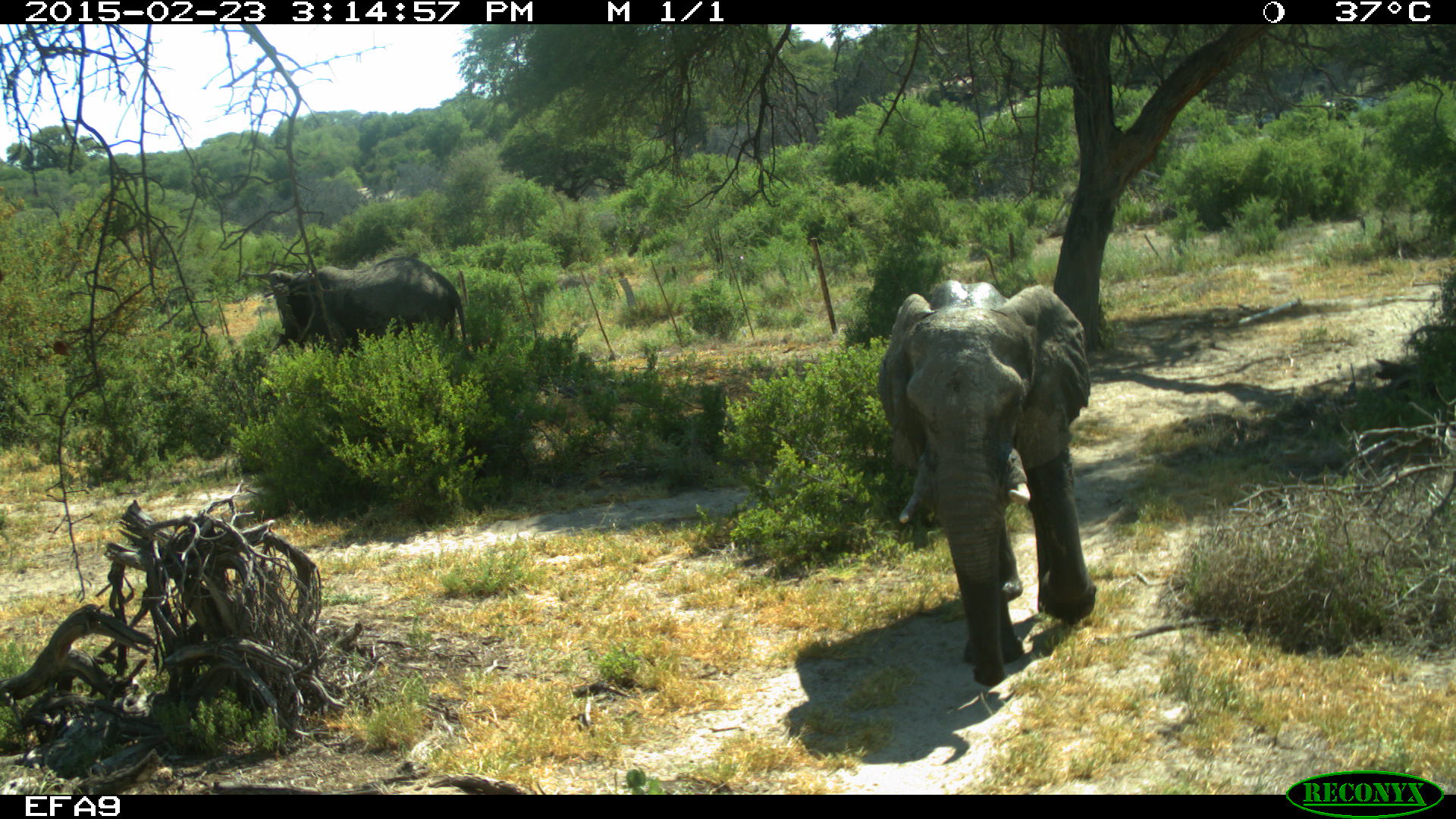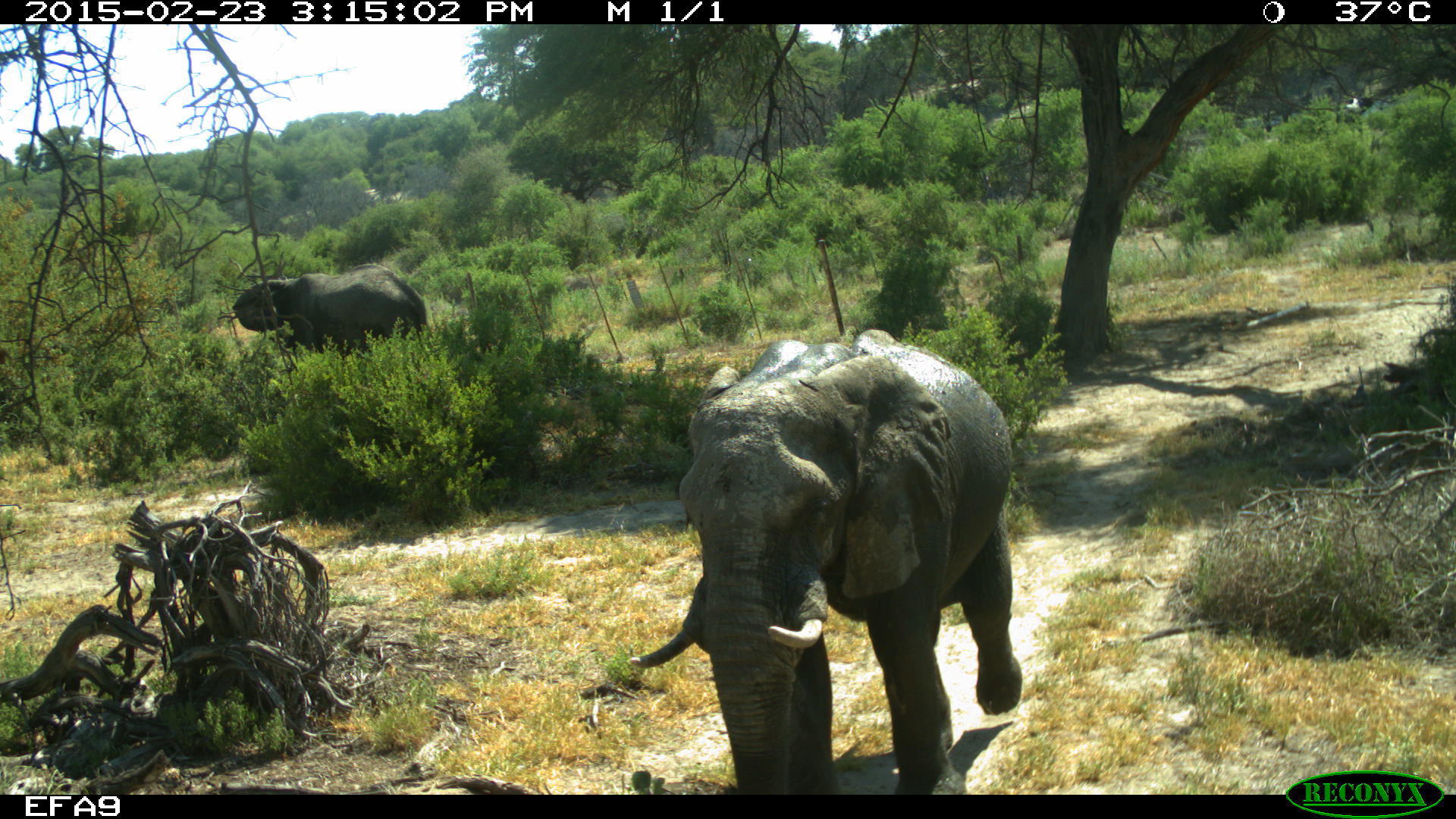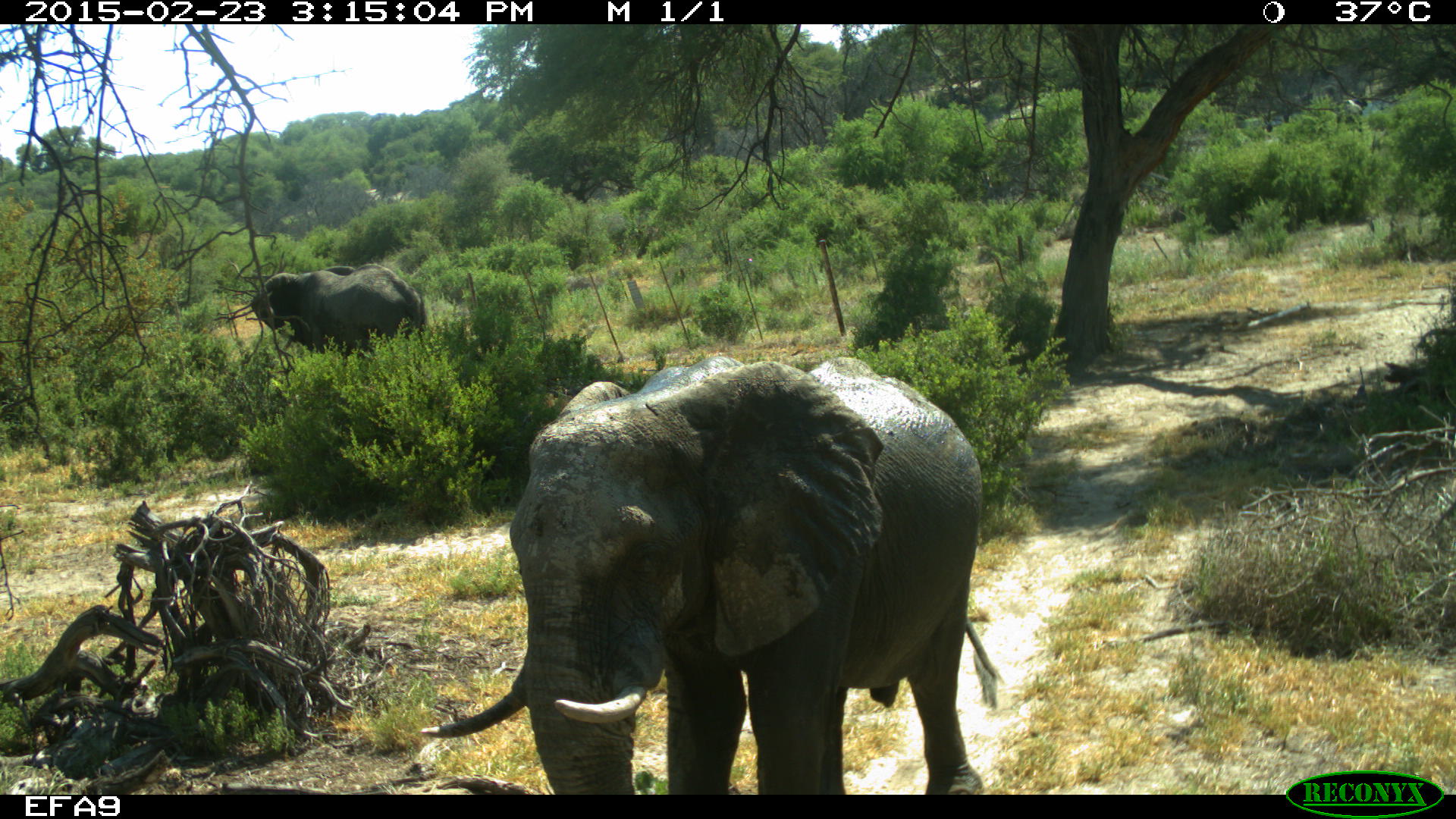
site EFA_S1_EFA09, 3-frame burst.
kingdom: Animalia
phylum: Chordata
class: Mammalia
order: Proboscidea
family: Elephantidae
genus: Loxodonta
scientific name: Loxodonta africana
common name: african bush elephant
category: elephant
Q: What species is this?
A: Elephant (african bush elephant) (Loxodonta africana).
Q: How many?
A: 2.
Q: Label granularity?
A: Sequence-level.